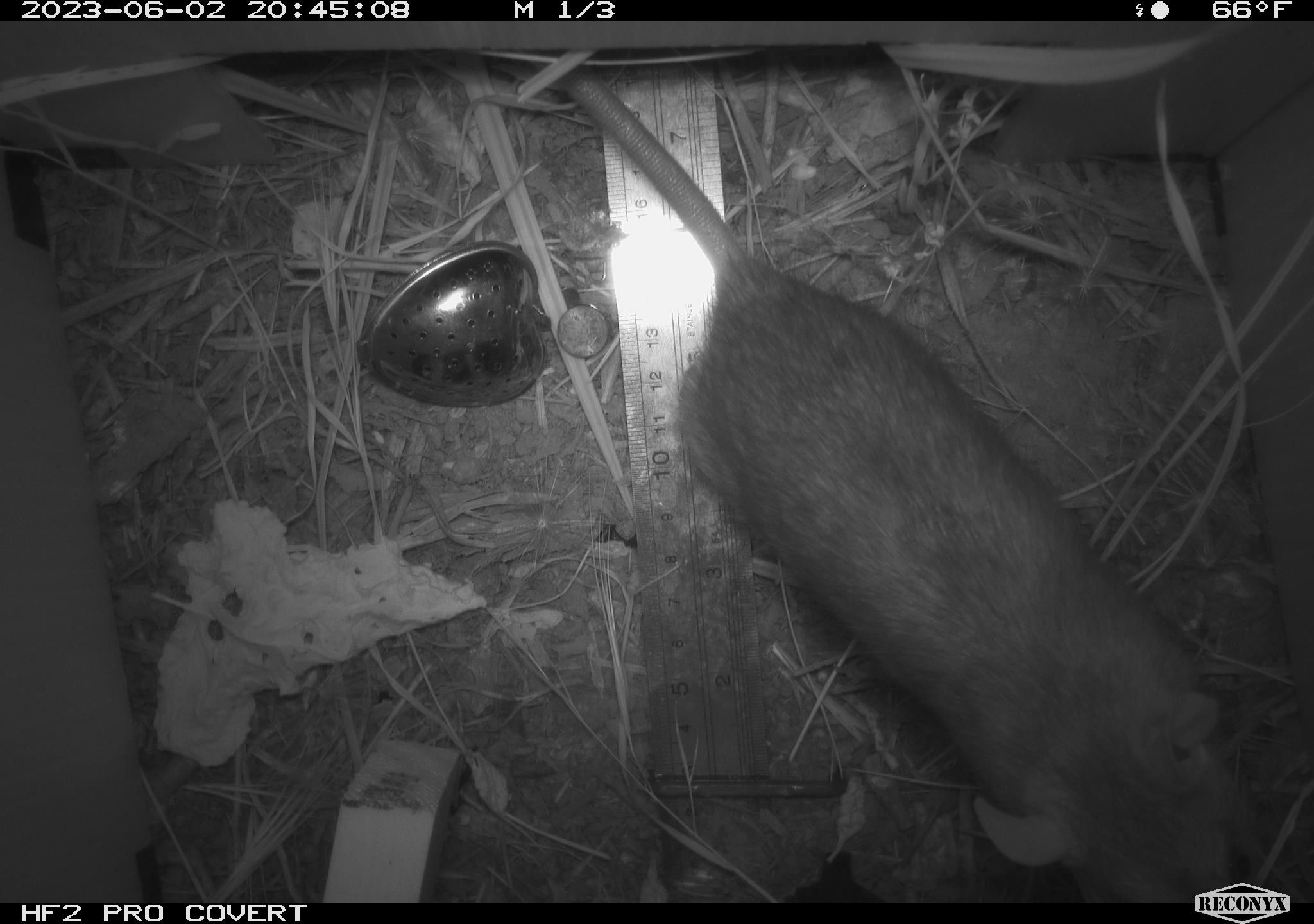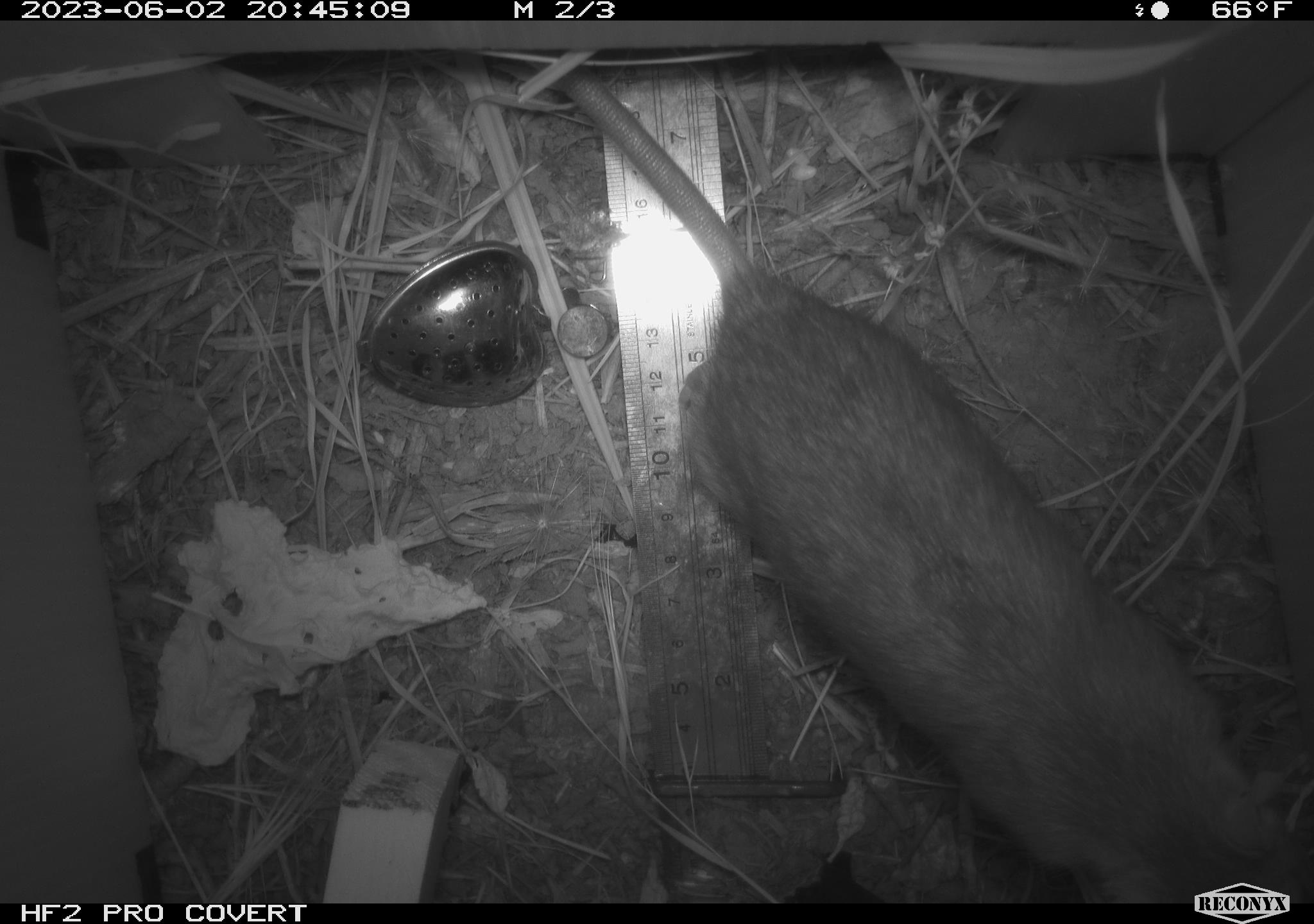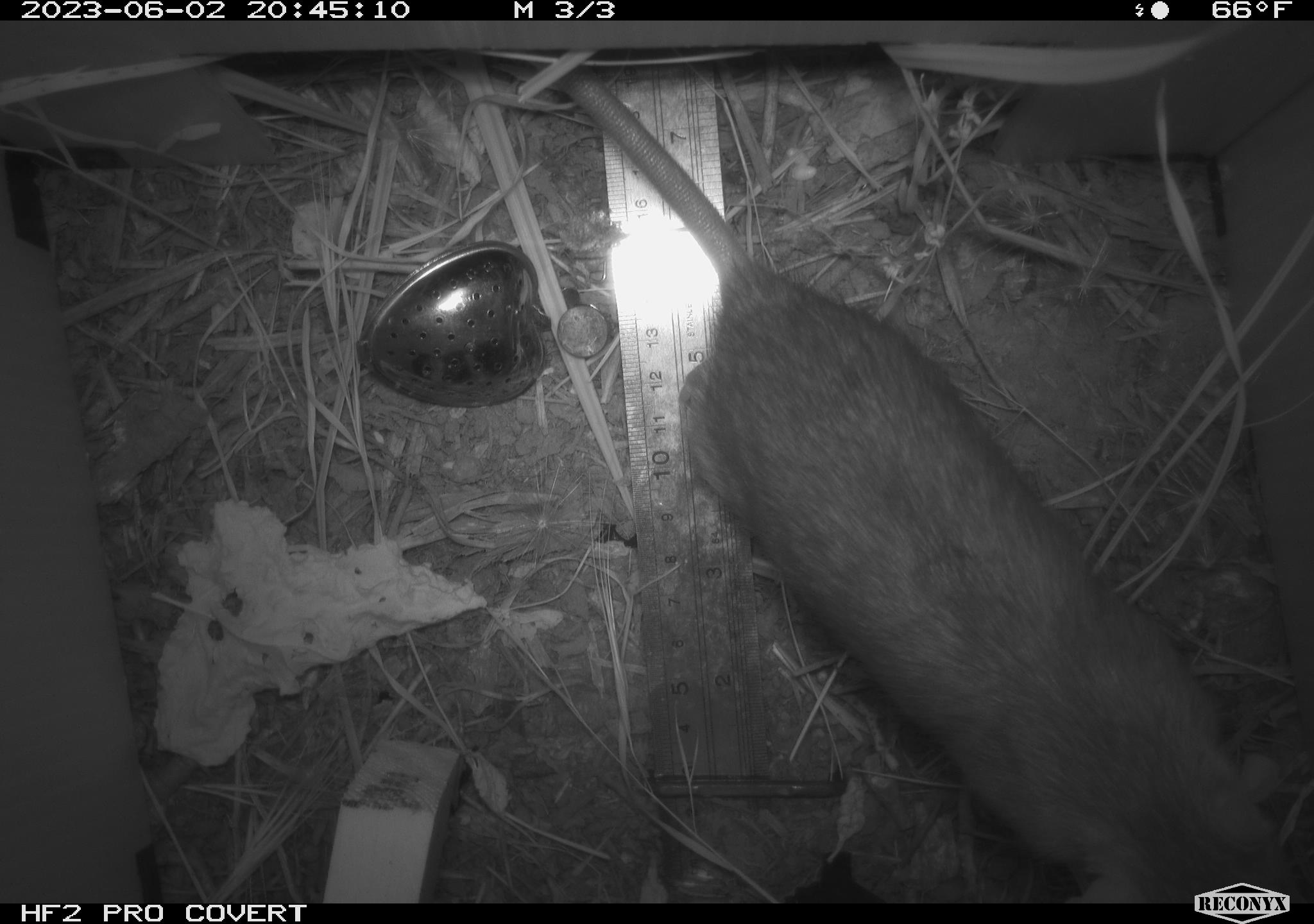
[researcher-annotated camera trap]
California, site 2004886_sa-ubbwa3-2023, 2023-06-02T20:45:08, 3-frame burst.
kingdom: Animalia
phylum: Chordata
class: Mammalia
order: Rodentia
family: Muridae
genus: Rattus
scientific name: Rattus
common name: rat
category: rattus species